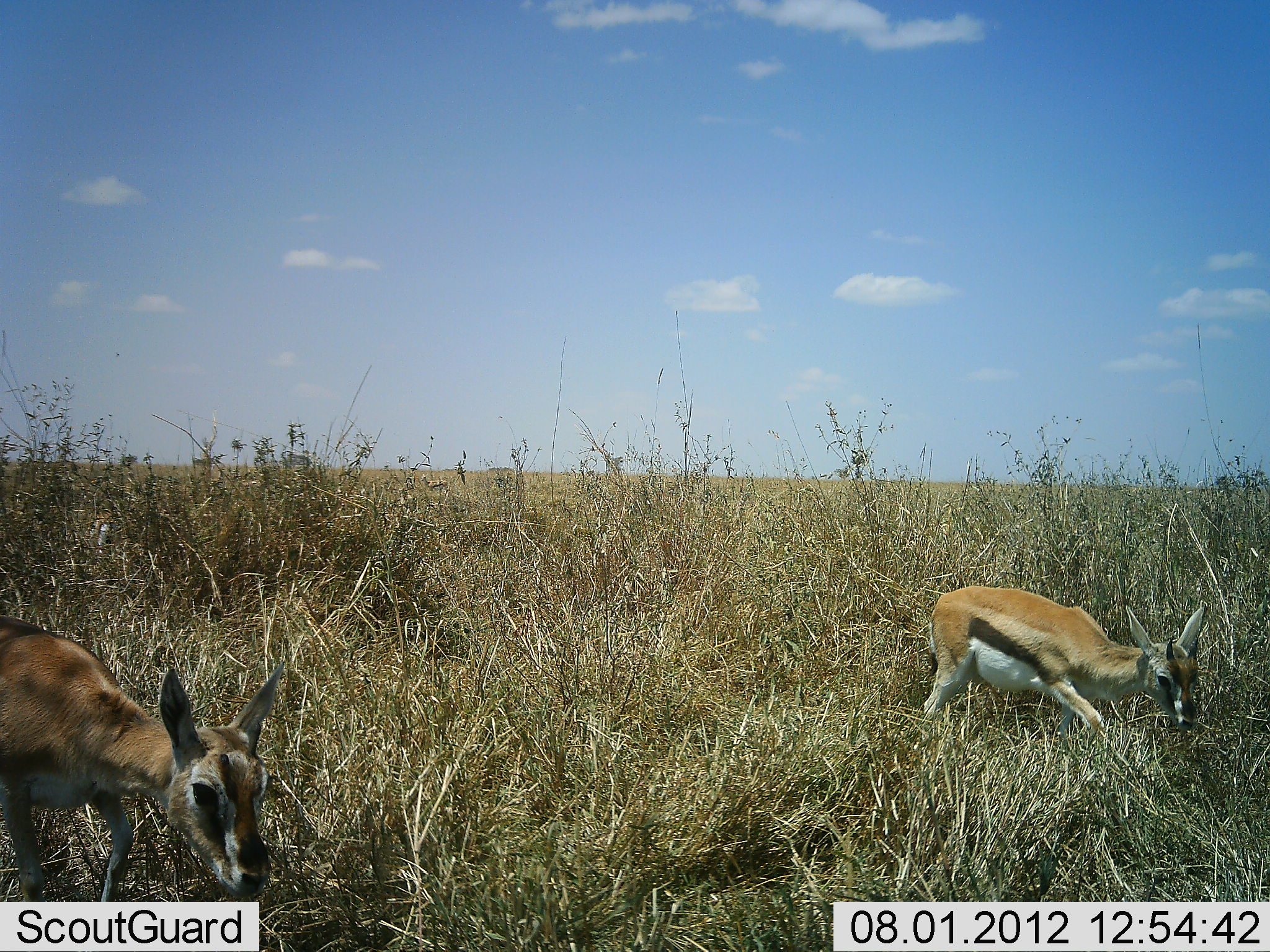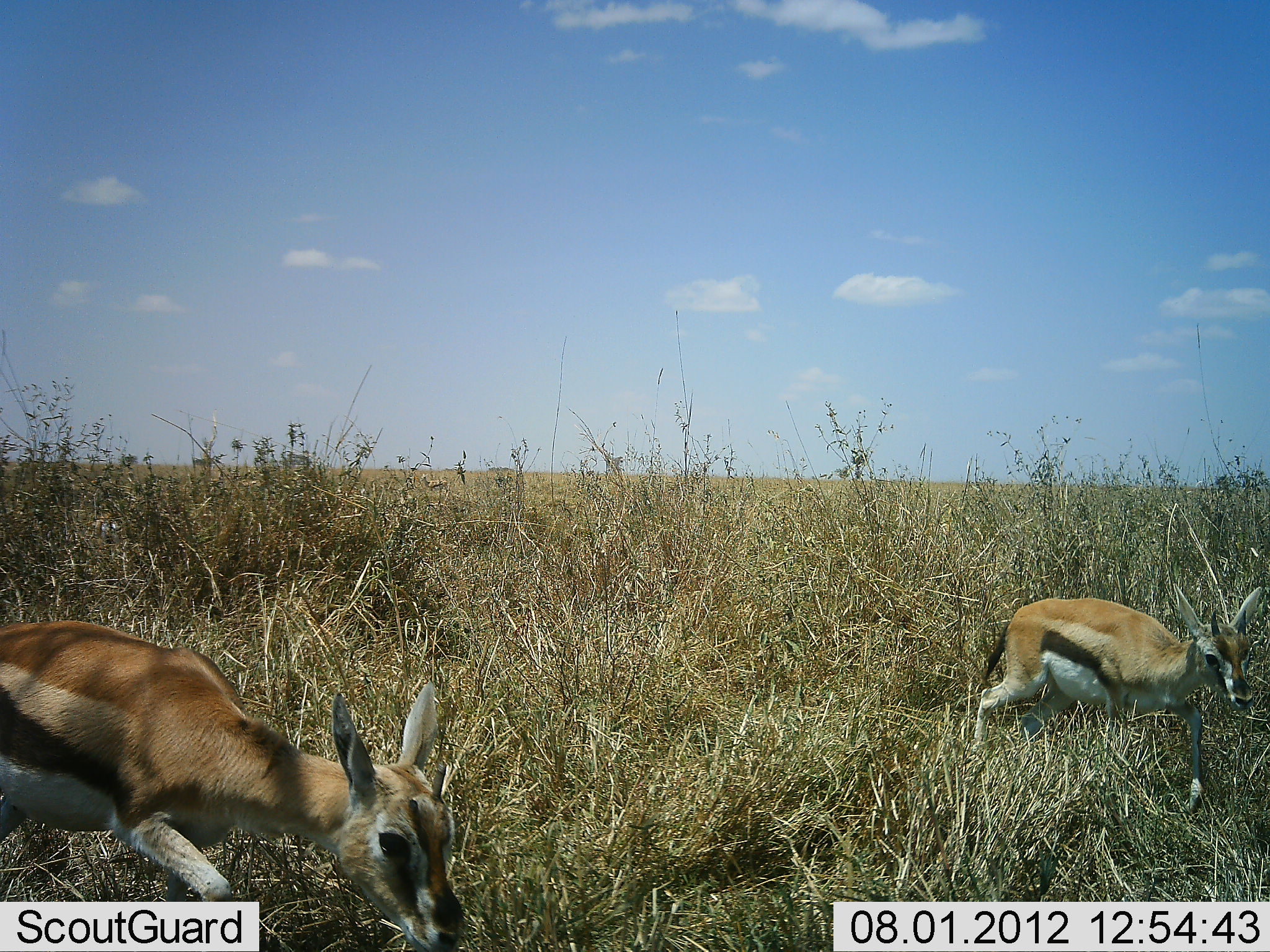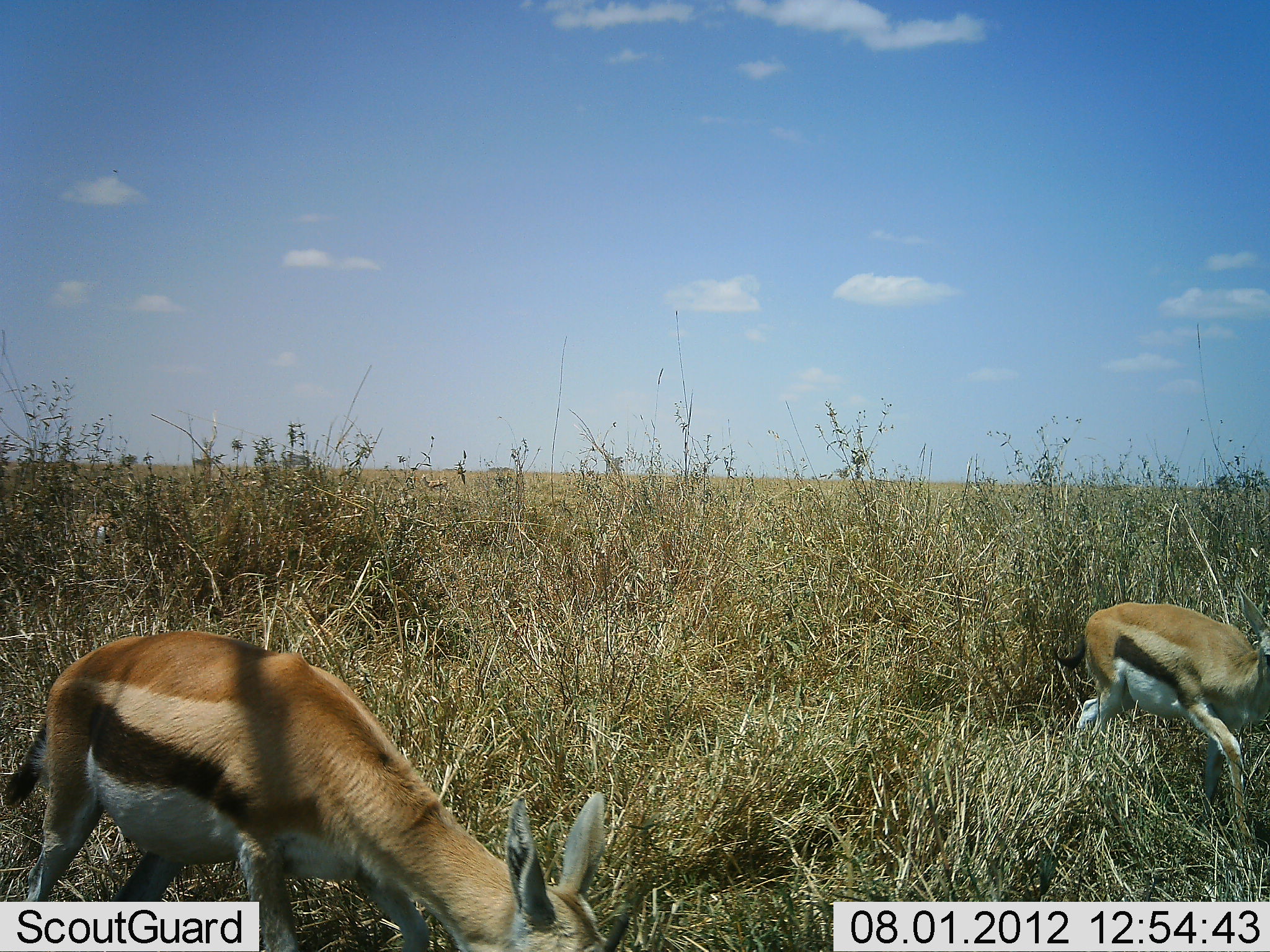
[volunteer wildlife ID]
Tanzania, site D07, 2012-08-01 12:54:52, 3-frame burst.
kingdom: Animalia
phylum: Chordata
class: Mammalia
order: Artiodactyla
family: Bovidae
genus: Eudorcas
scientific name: Eudorcas thomsonii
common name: thomson's gazelle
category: gazellethomsons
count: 2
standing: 20%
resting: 0%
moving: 90%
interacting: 0%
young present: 20%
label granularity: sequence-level